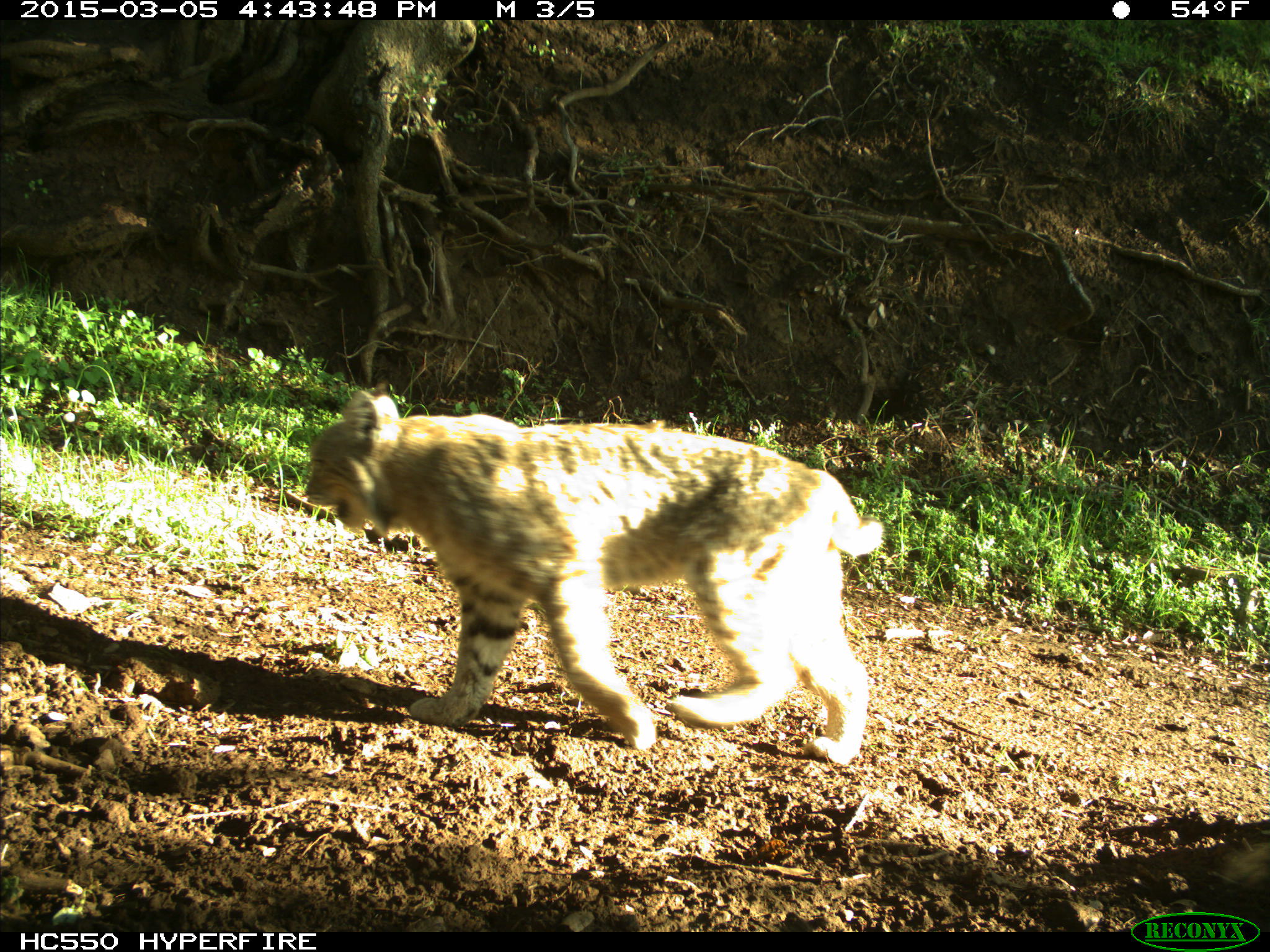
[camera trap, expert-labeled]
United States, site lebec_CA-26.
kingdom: Animalia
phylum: Chordata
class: Mammalia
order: Carnivora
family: Felidae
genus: Lynx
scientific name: Lynx rufus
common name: bobcat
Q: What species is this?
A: Lynx rufus (bobcat).